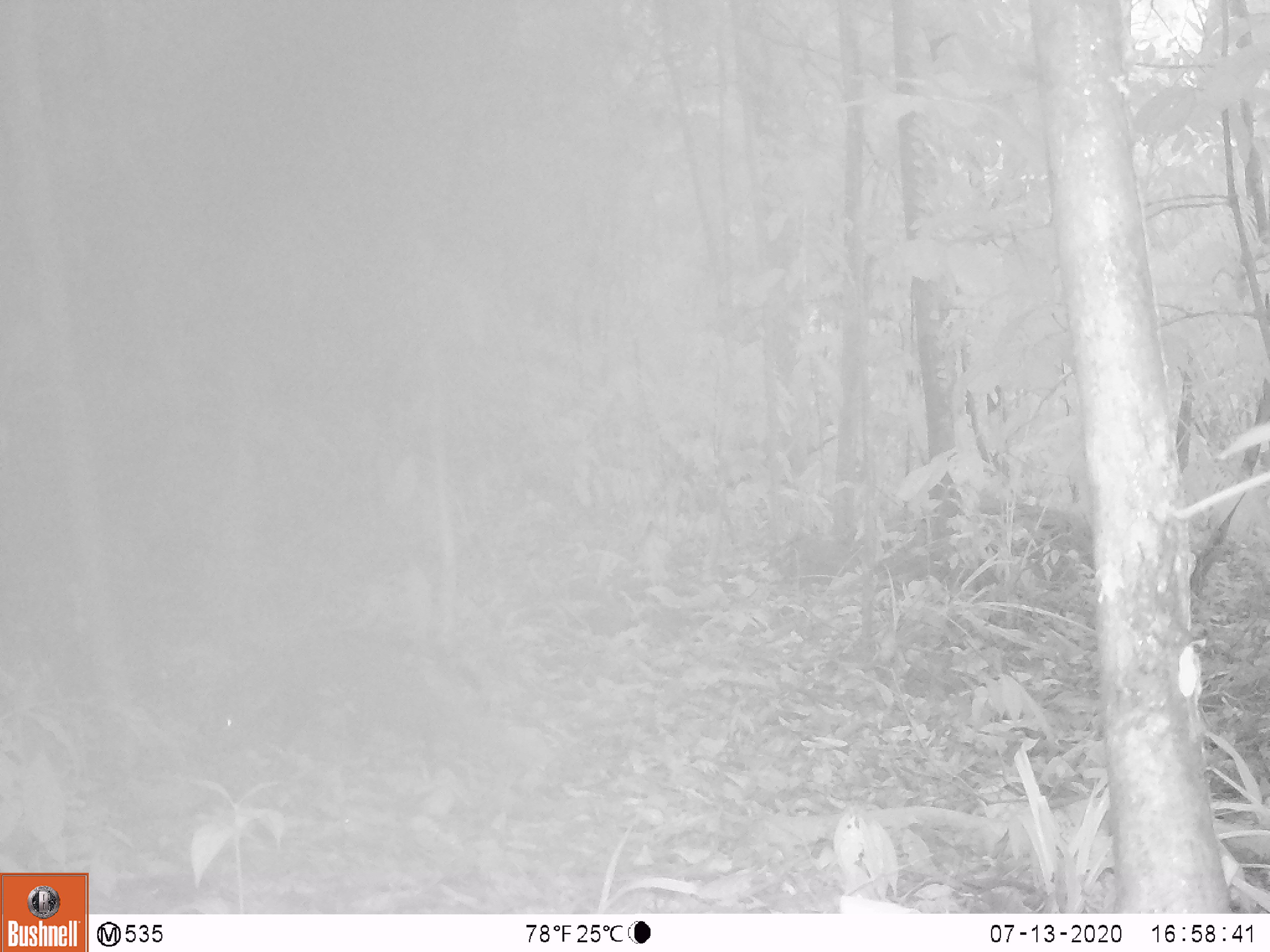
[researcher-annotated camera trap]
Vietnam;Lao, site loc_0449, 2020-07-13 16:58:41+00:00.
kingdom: Animalia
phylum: Chordata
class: Mammalia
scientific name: Mammalia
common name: mammal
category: unidentified small mammal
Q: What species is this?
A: Unidentified small mammal (mammal) (Mammalia).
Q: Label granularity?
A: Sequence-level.